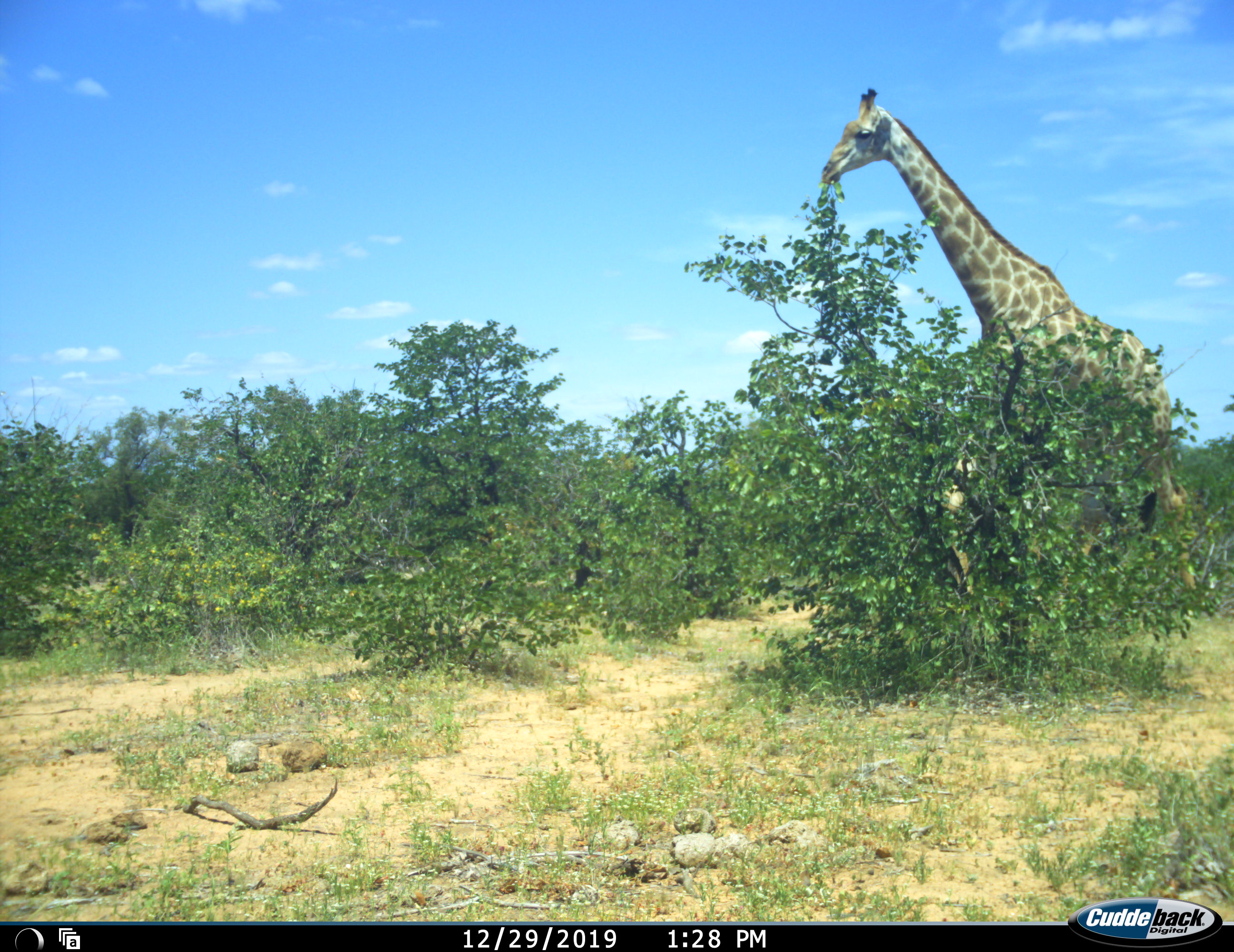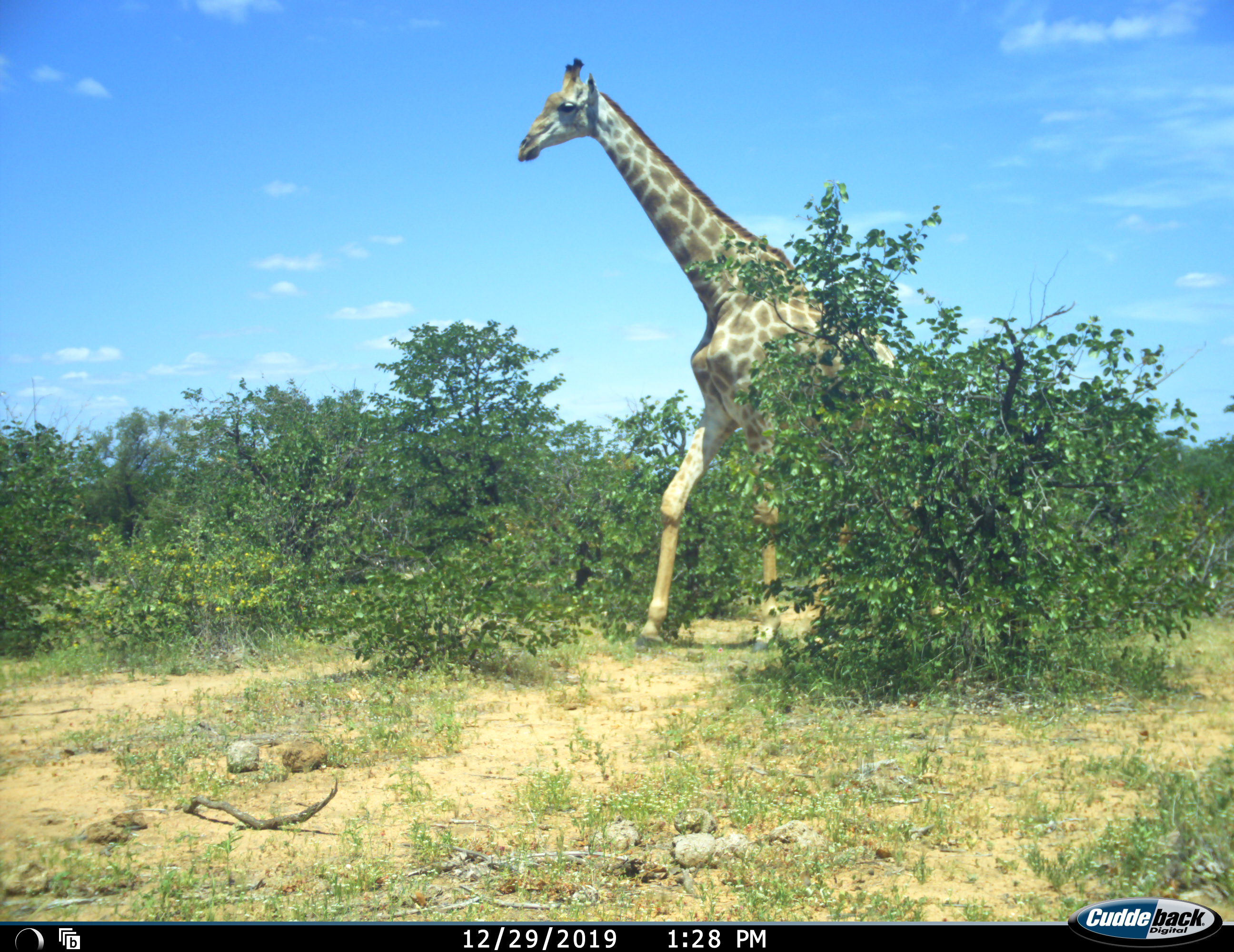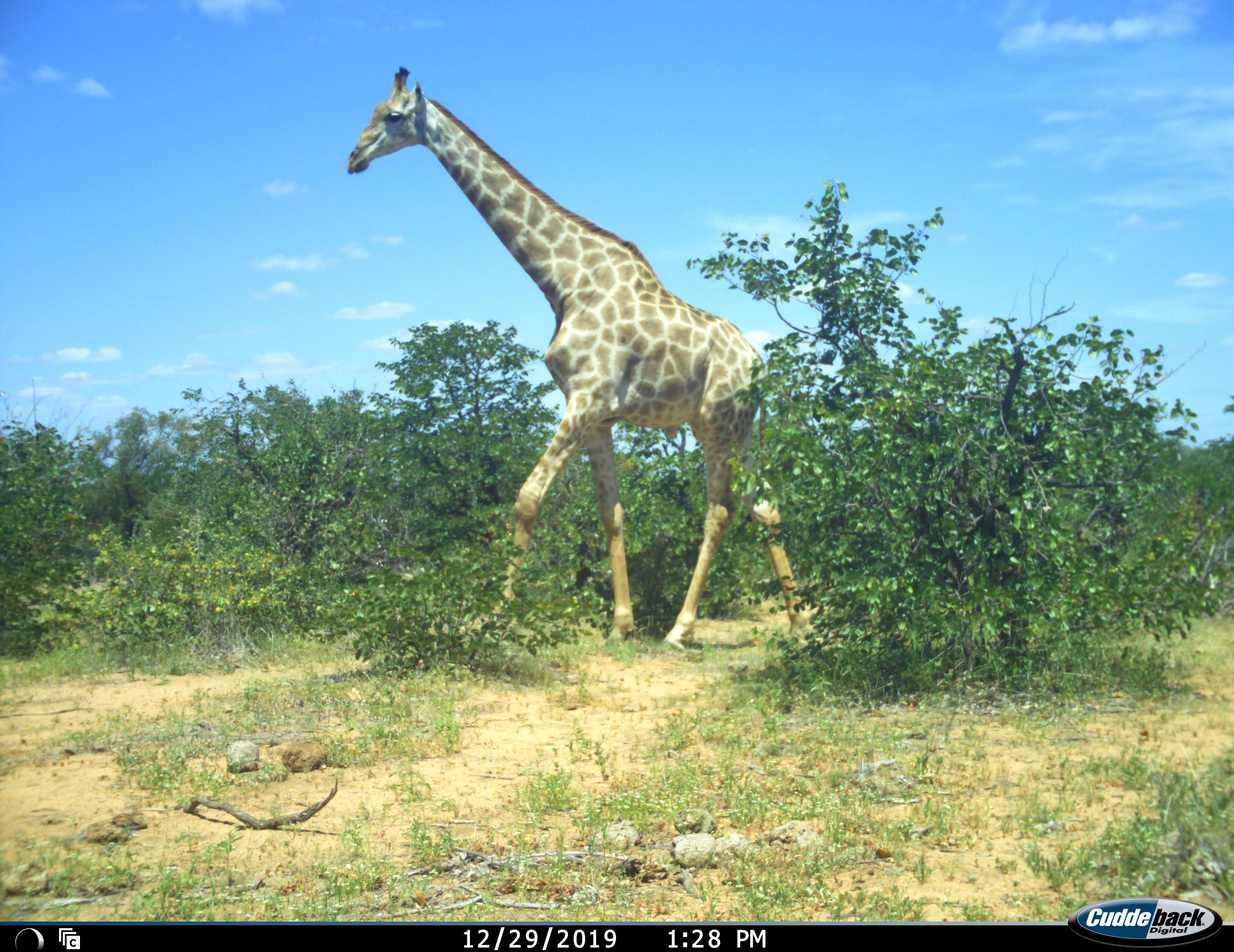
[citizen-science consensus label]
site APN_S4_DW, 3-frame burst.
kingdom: Animalia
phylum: Chordata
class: Mammalia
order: Artiodactyla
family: Giraffidae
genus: Giraffa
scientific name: Giraffa camelopardalis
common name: giraffe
Giraffe (Giraffa camelopardalis), count 1. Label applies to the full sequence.